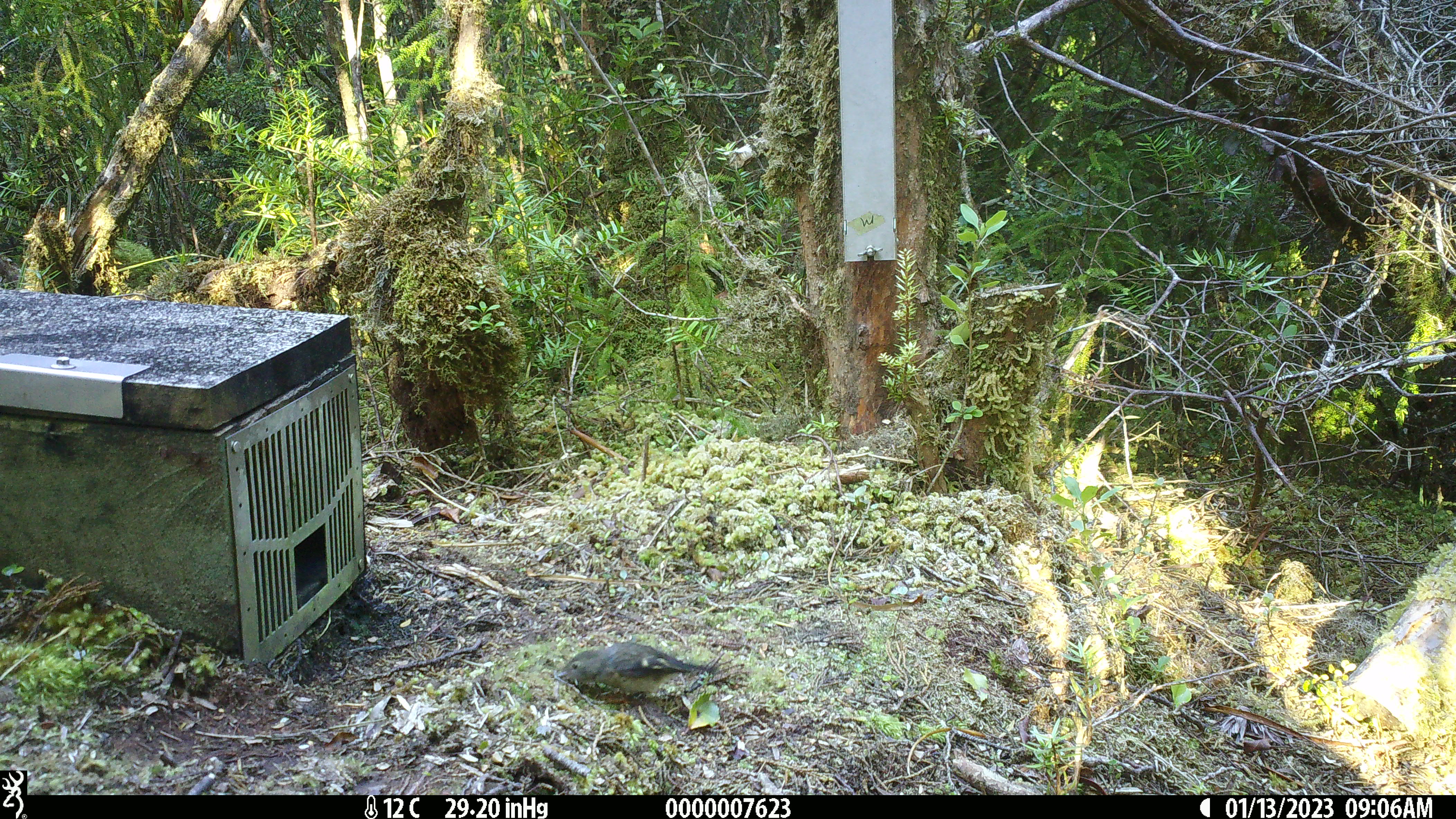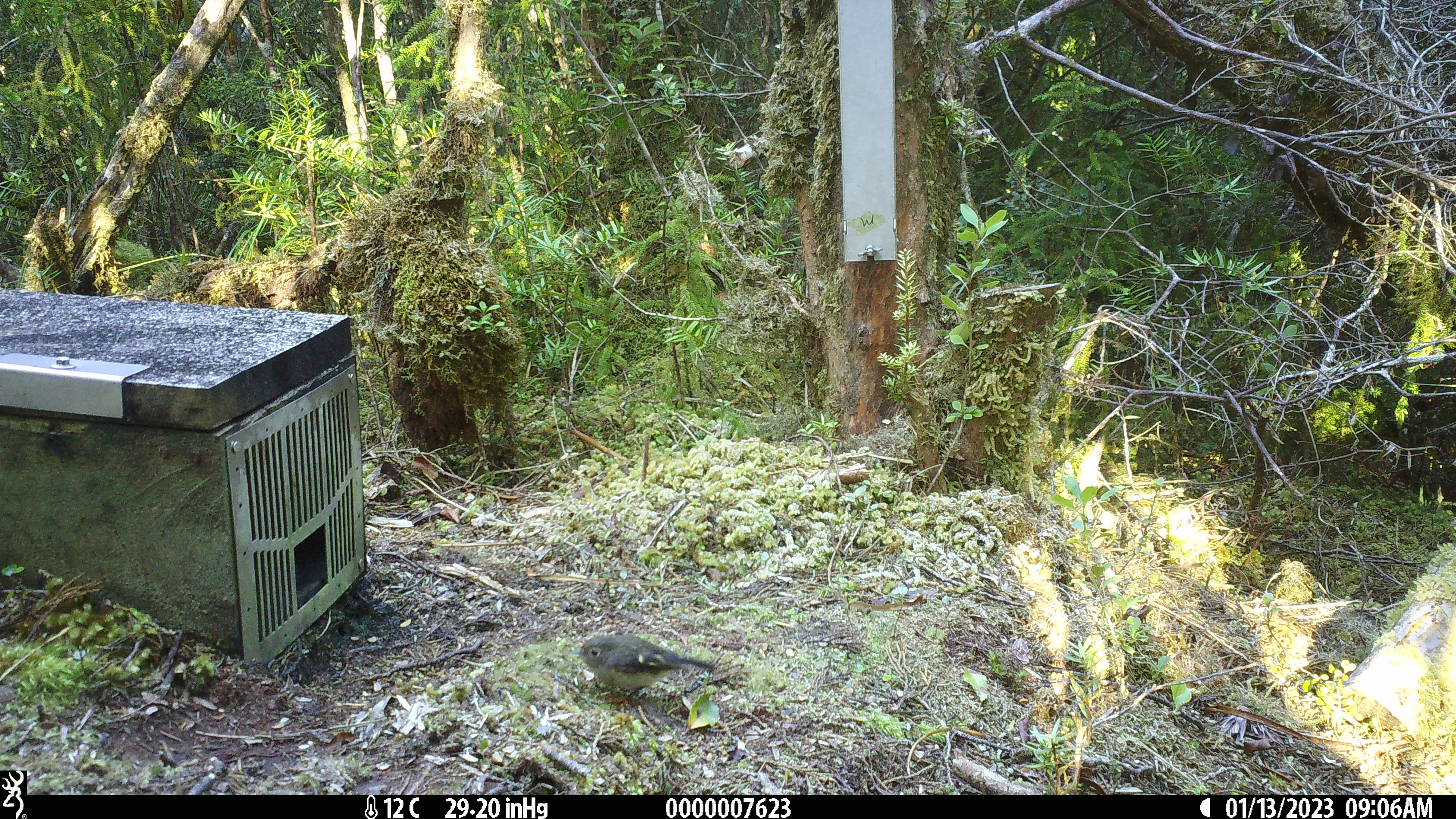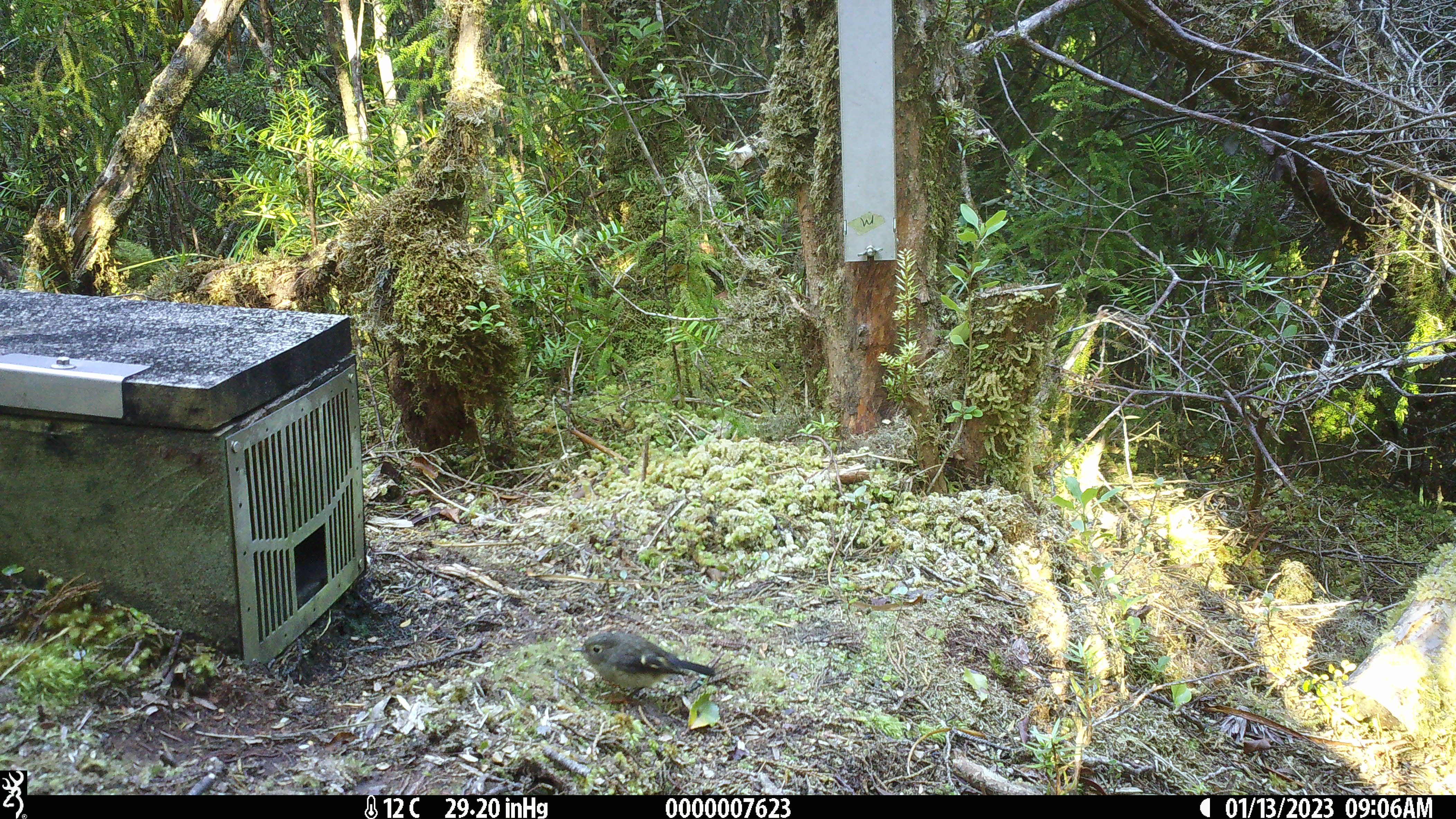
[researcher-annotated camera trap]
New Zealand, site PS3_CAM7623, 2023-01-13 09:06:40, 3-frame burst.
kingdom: Animalia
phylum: Chordata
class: Aves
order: Passeriformes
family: Petroicidae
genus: Petroica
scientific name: Petroica macrocephala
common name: tomtit